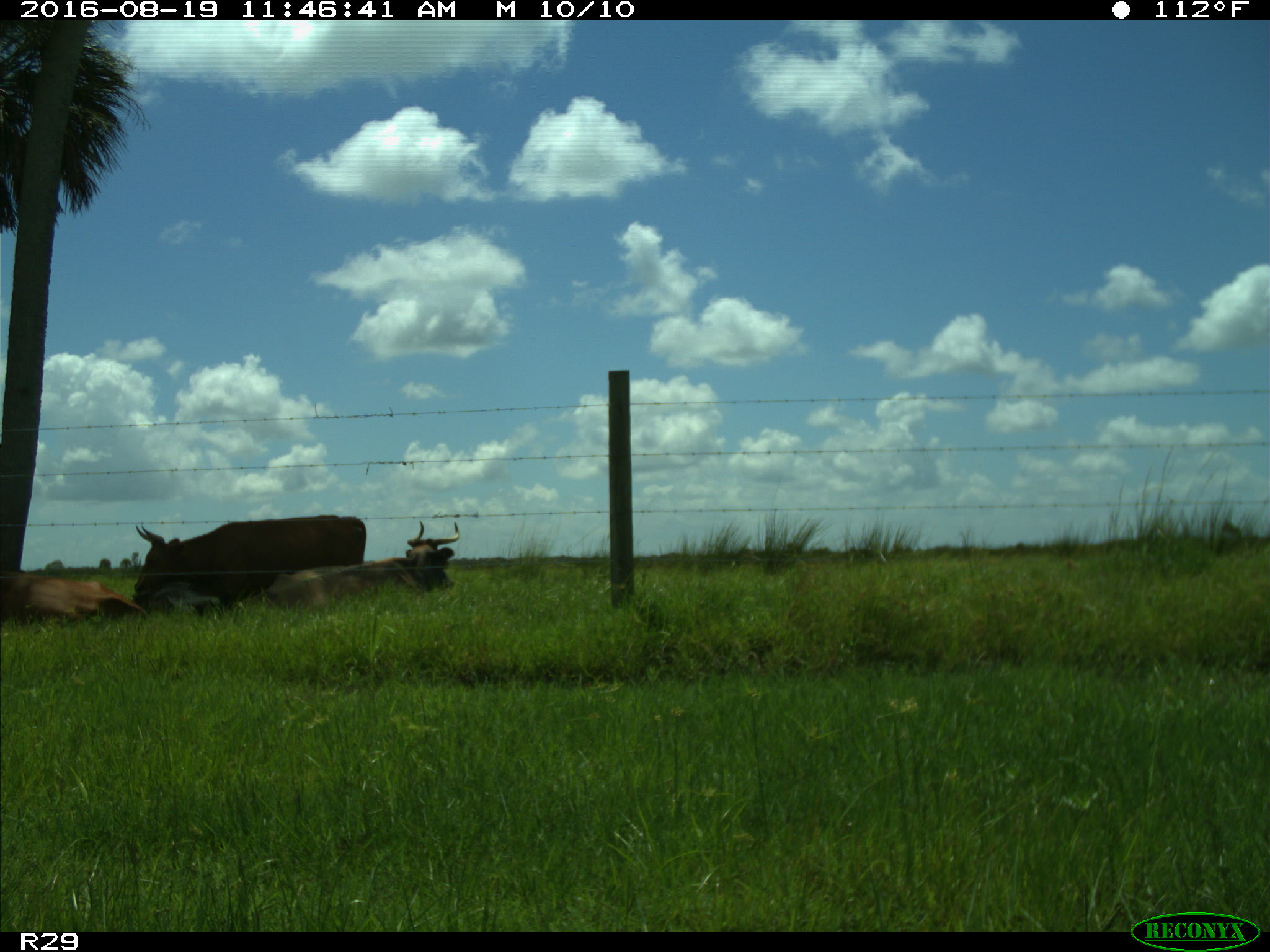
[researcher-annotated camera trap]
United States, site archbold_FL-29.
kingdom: Animalia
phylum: Chordata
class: Mammalia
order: Artiodactyla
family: Bovidae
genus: Bos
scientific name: Bos taurus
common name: domestic cow